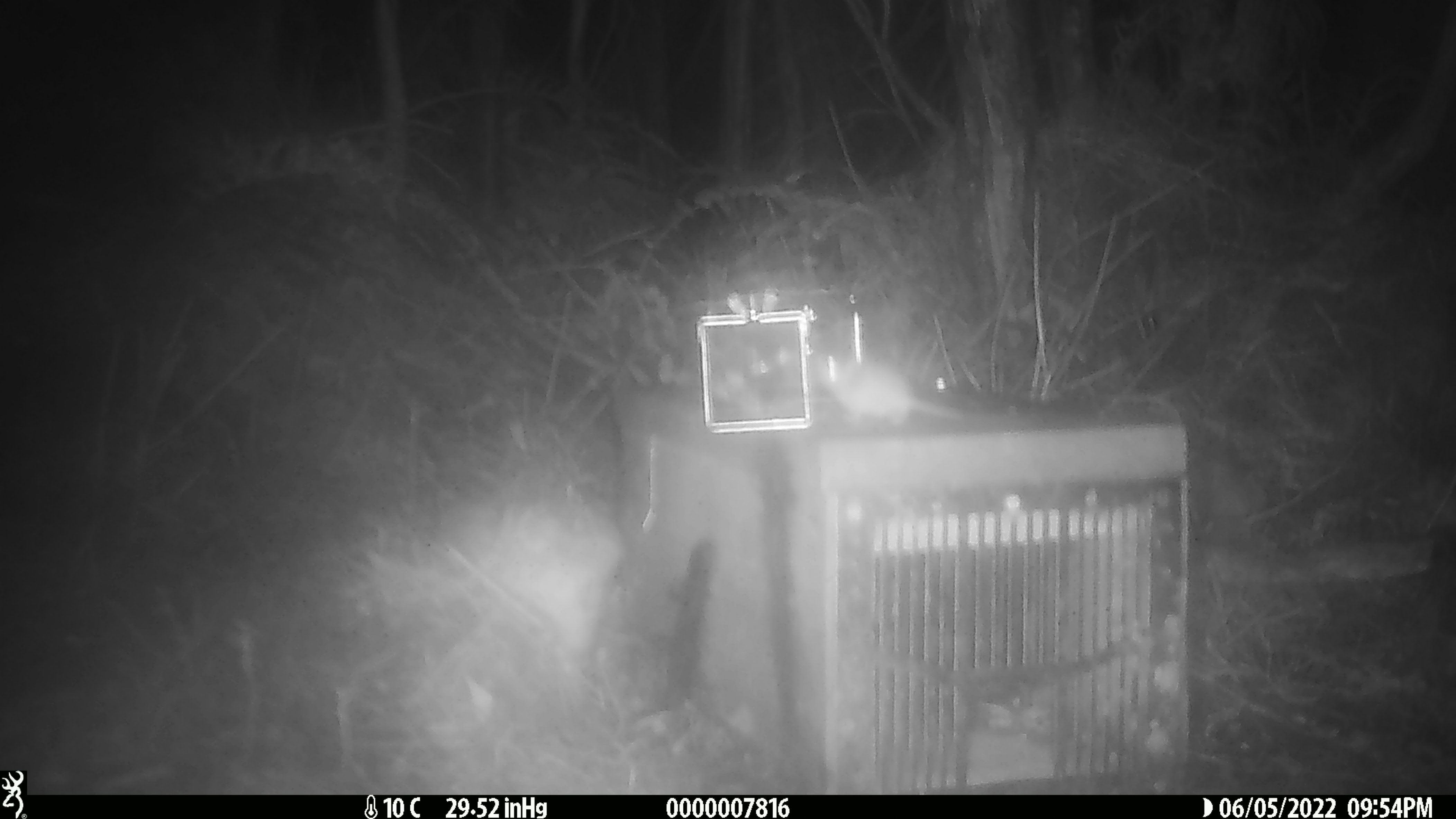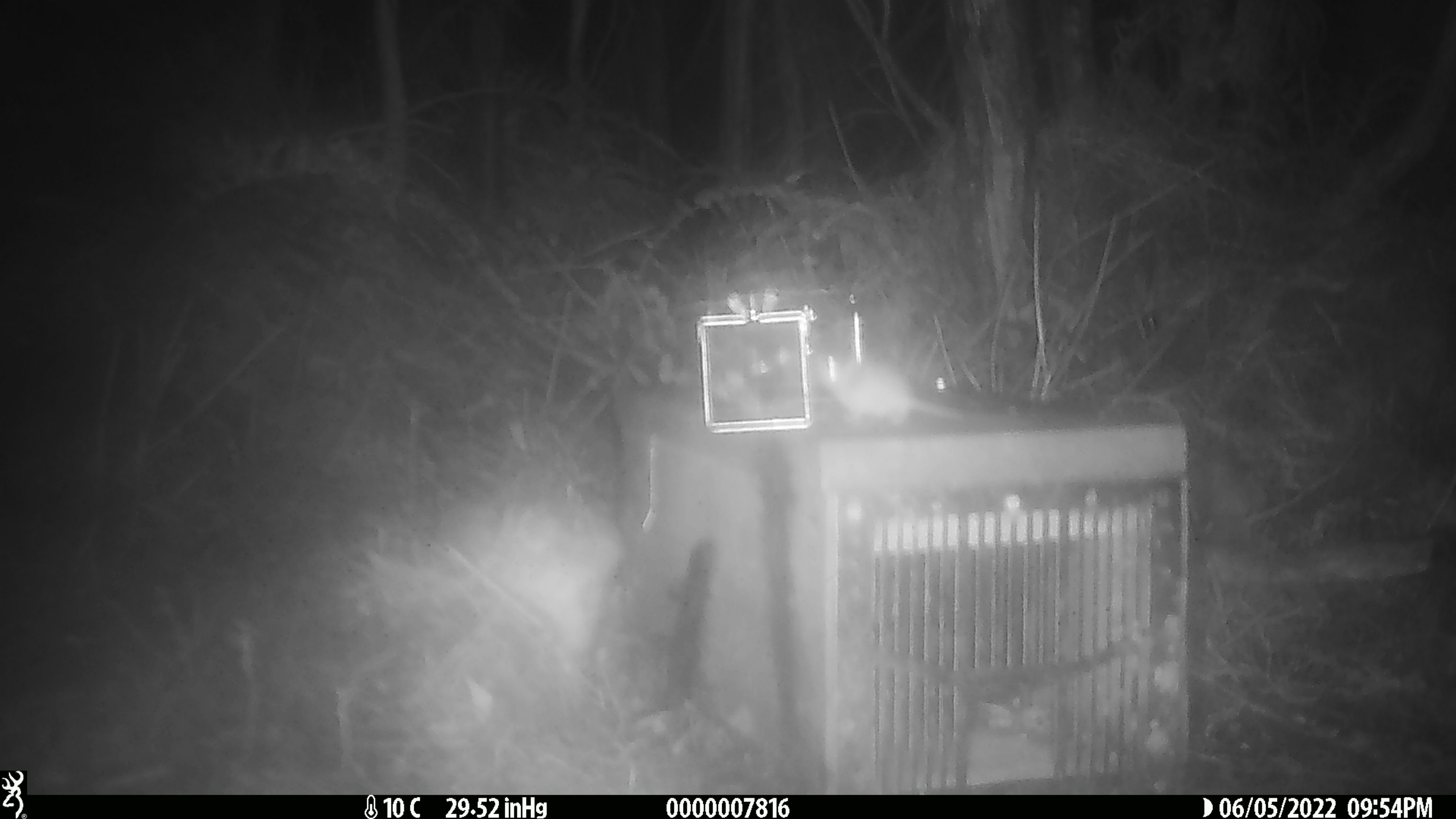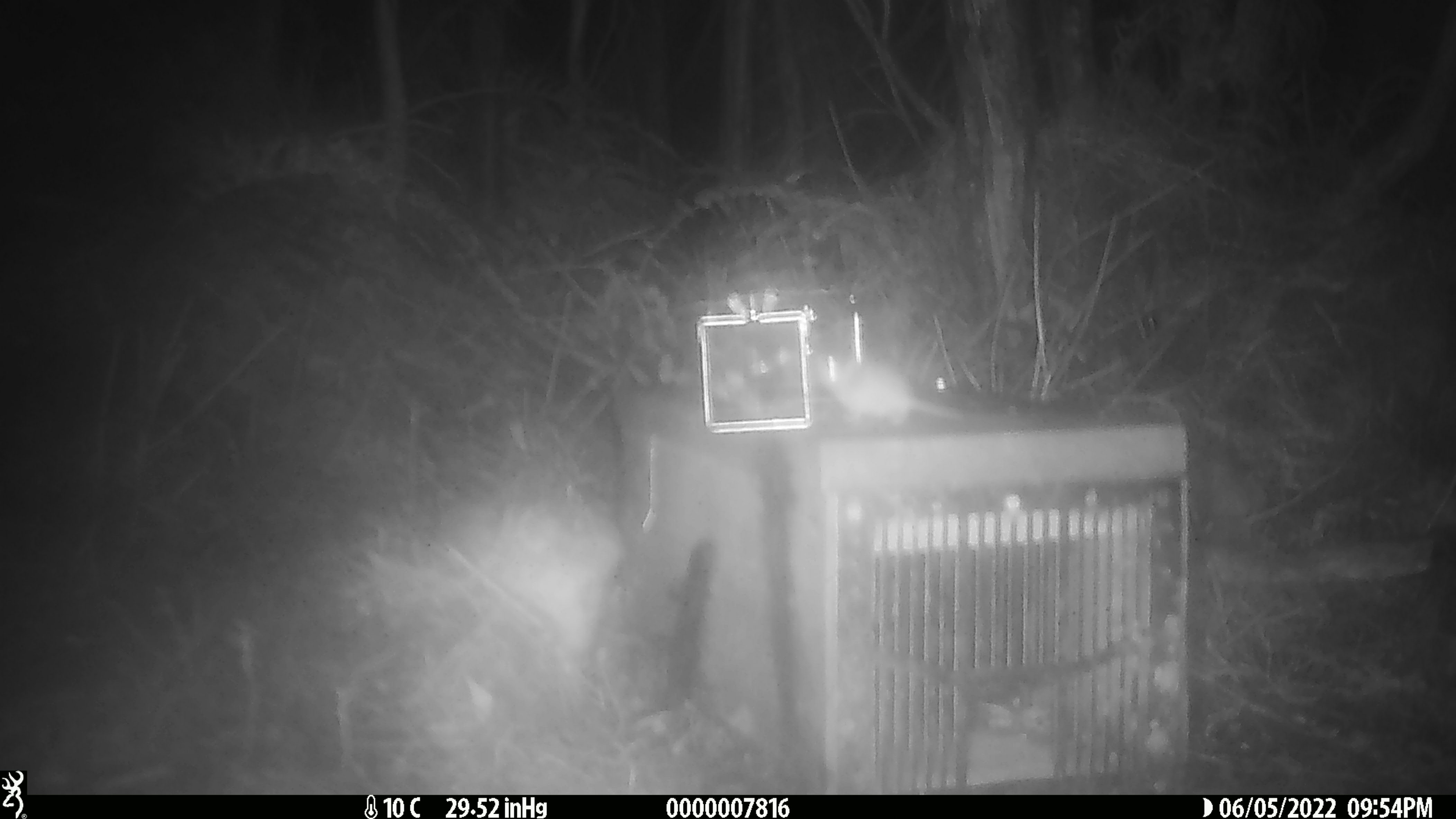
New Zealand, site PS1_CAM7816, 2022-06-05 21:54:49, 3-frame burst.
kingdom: Animalia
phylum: Chordata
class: Mammalia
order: Rodentia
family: Muridae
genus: Mus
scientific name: Mus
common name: mouse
Mouse (Mus).